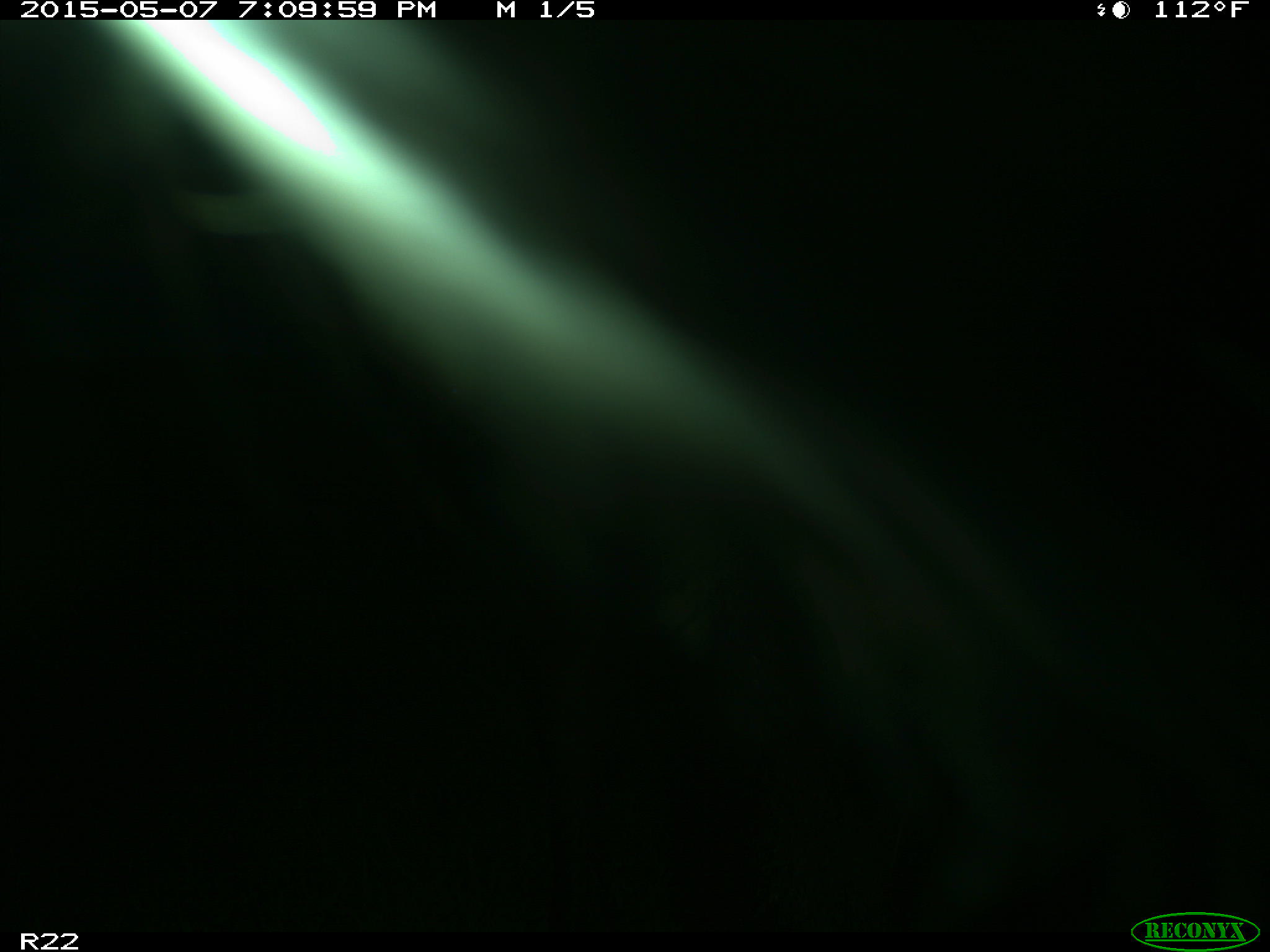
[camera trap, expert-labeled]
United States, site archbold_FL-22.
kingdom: Animalia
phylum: Chordata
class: Mammalia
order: Artiodactyla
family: Bovidae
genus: Bos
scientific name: Bos taurus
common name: domestic cow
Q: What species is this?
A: Bos taurus (domestic cow).